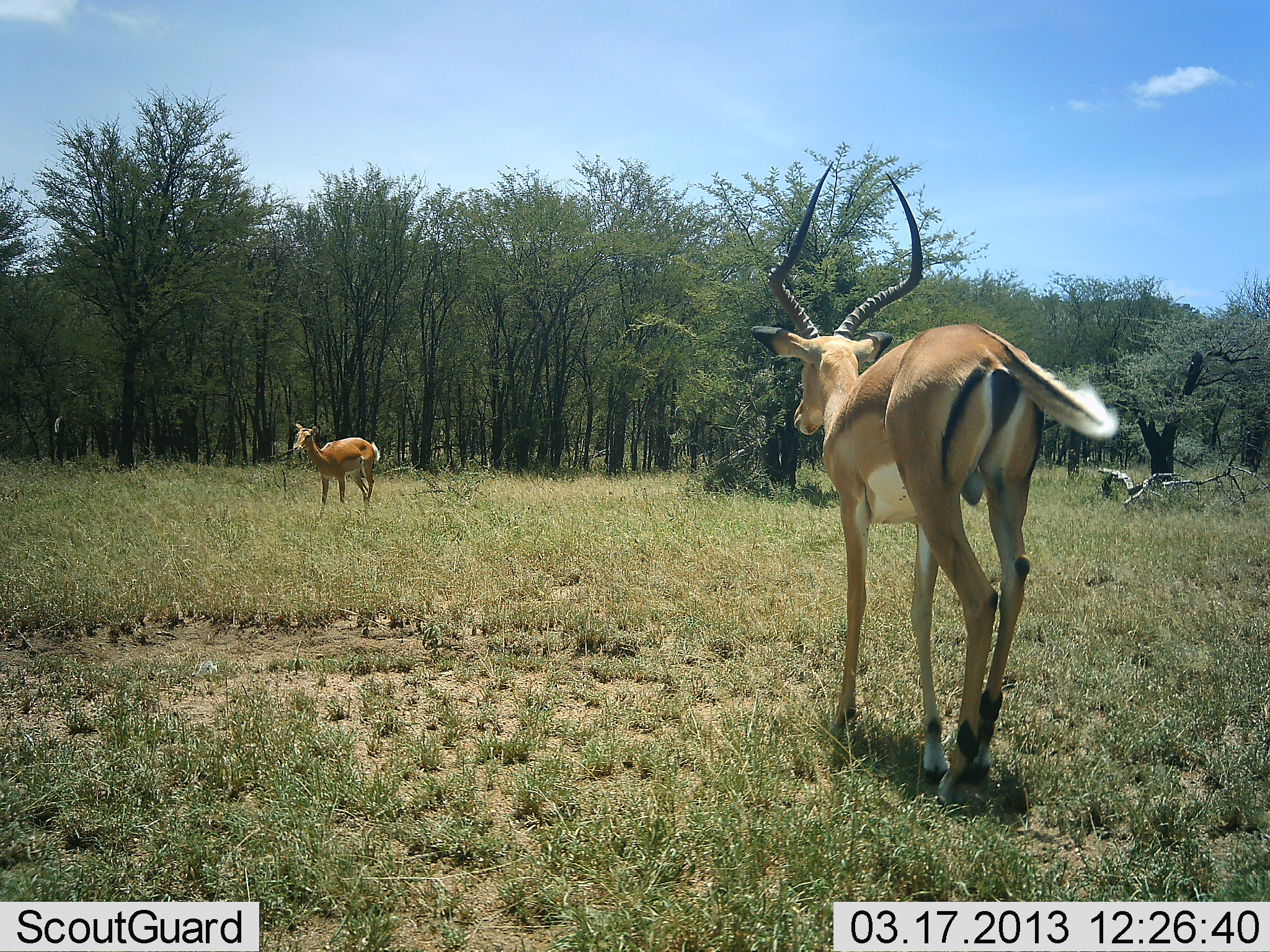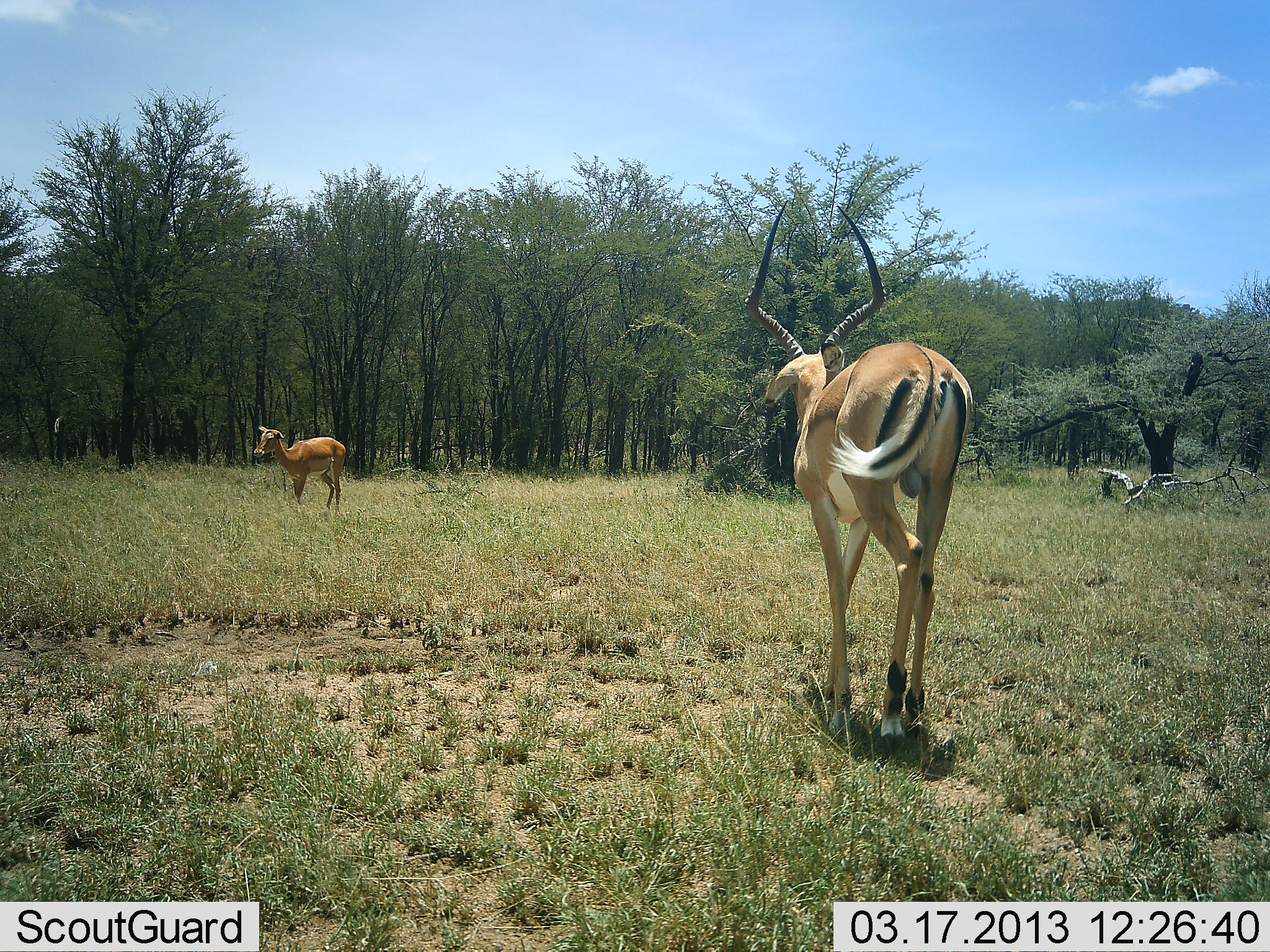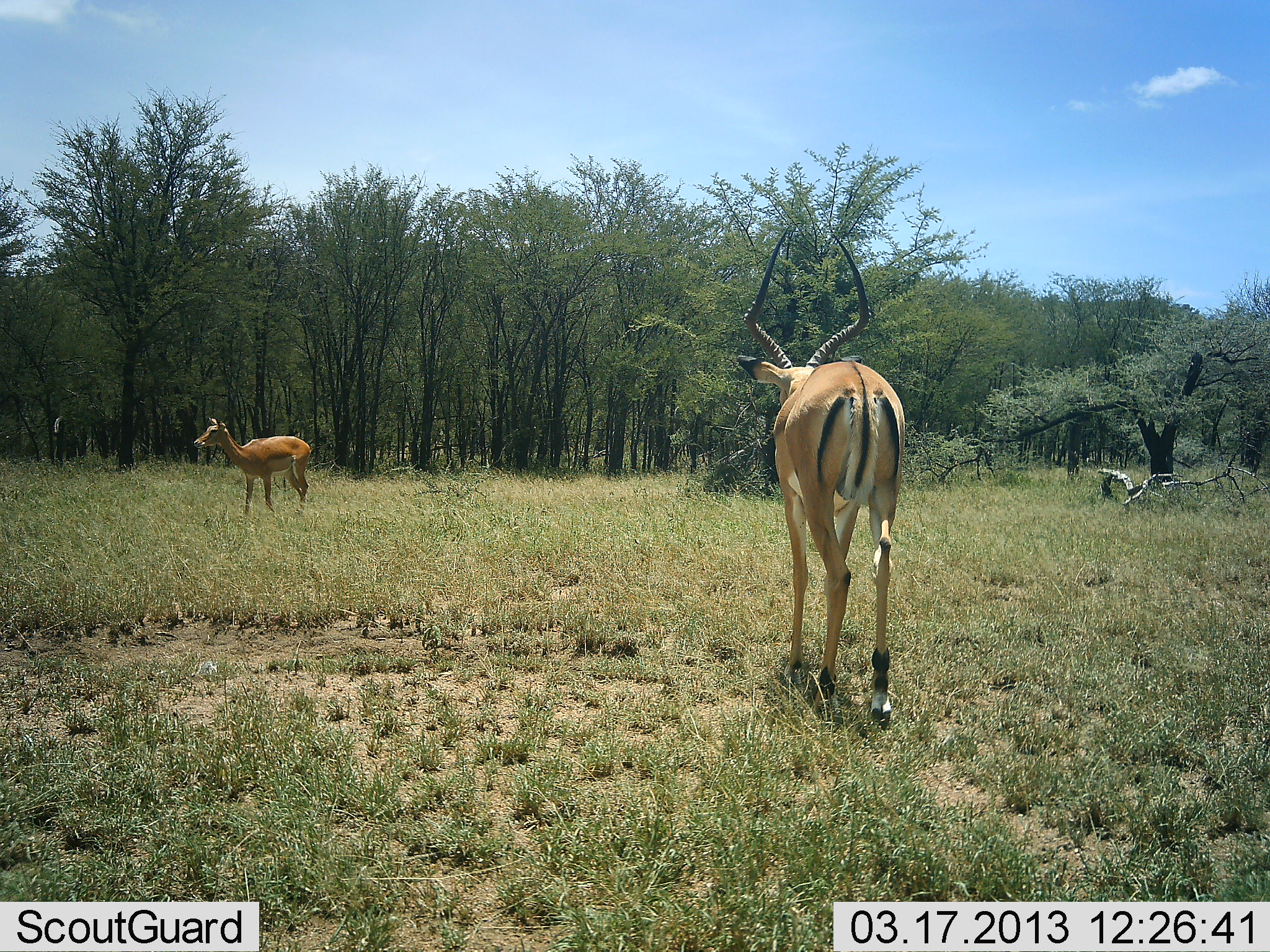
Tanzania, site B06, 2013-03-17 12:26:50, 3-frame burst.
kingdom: Animalia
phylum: Chordata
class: Mammalia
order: Artiodactyla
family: Bovidae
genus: Aepyceros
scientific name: Aepyceros melampus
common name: impala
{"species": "impala (Aepyceros melampus)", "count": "2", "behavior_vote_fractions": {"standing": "15%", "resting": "0%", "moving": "93%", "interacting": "0%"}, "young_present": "7%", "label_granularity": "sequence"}